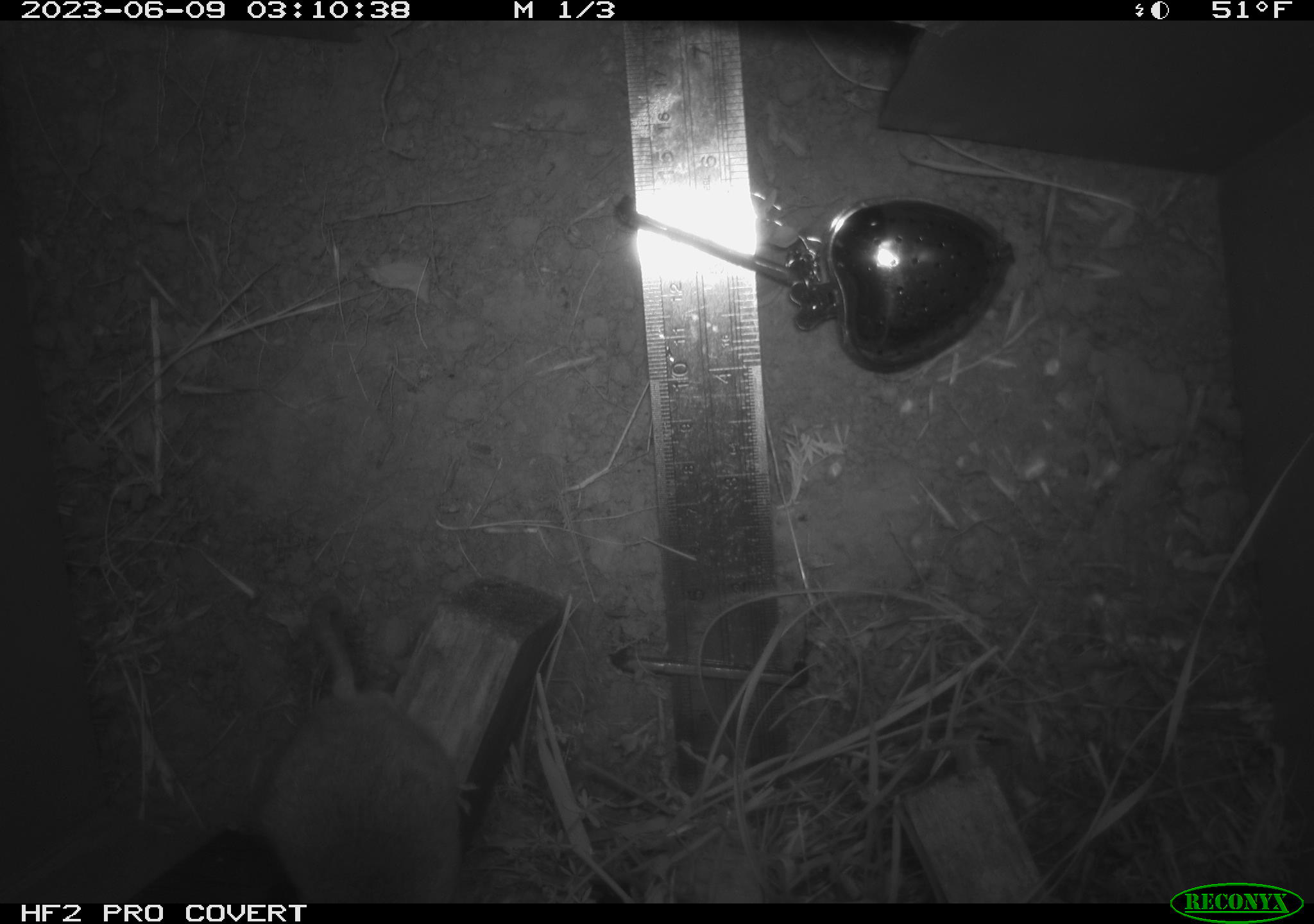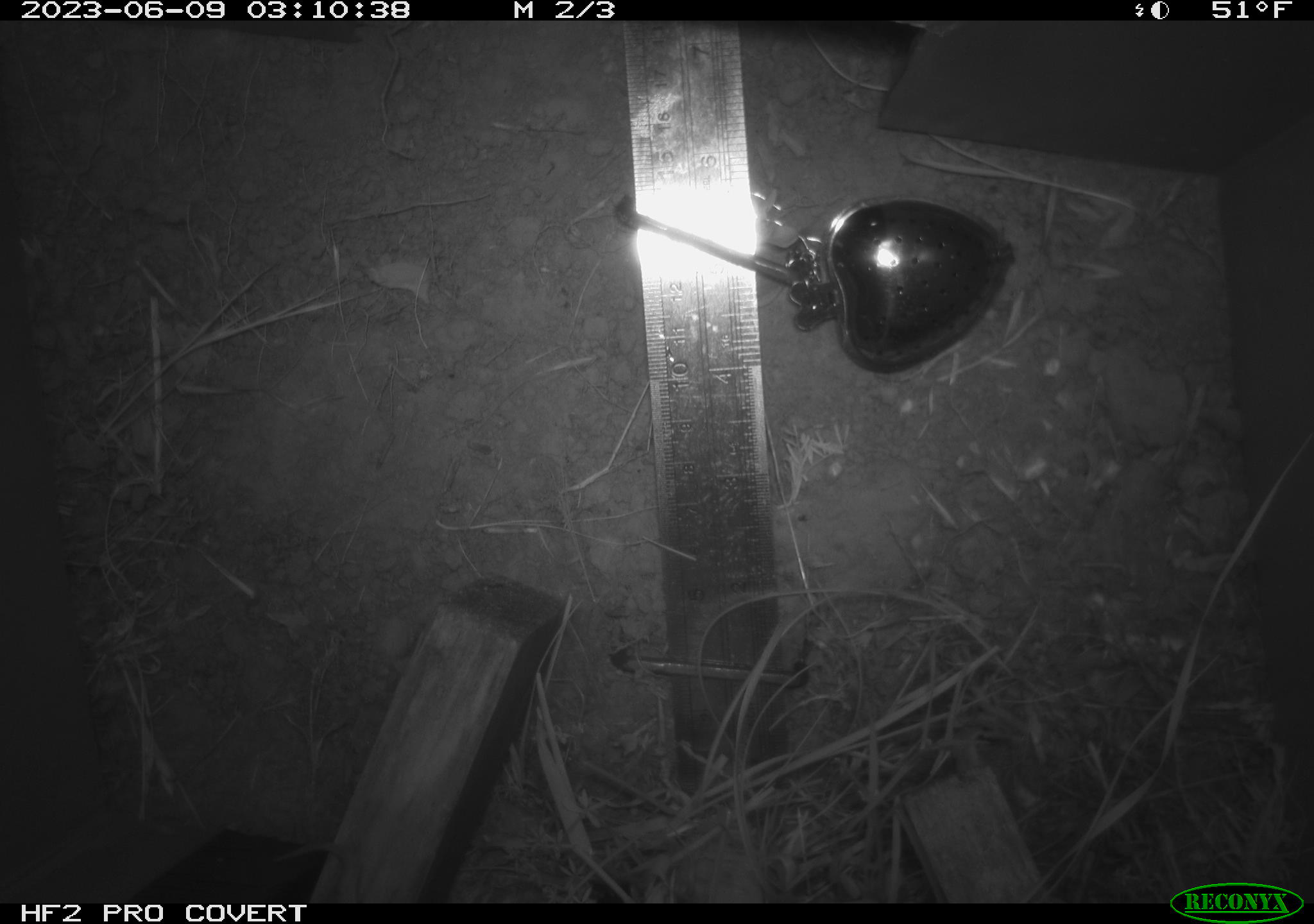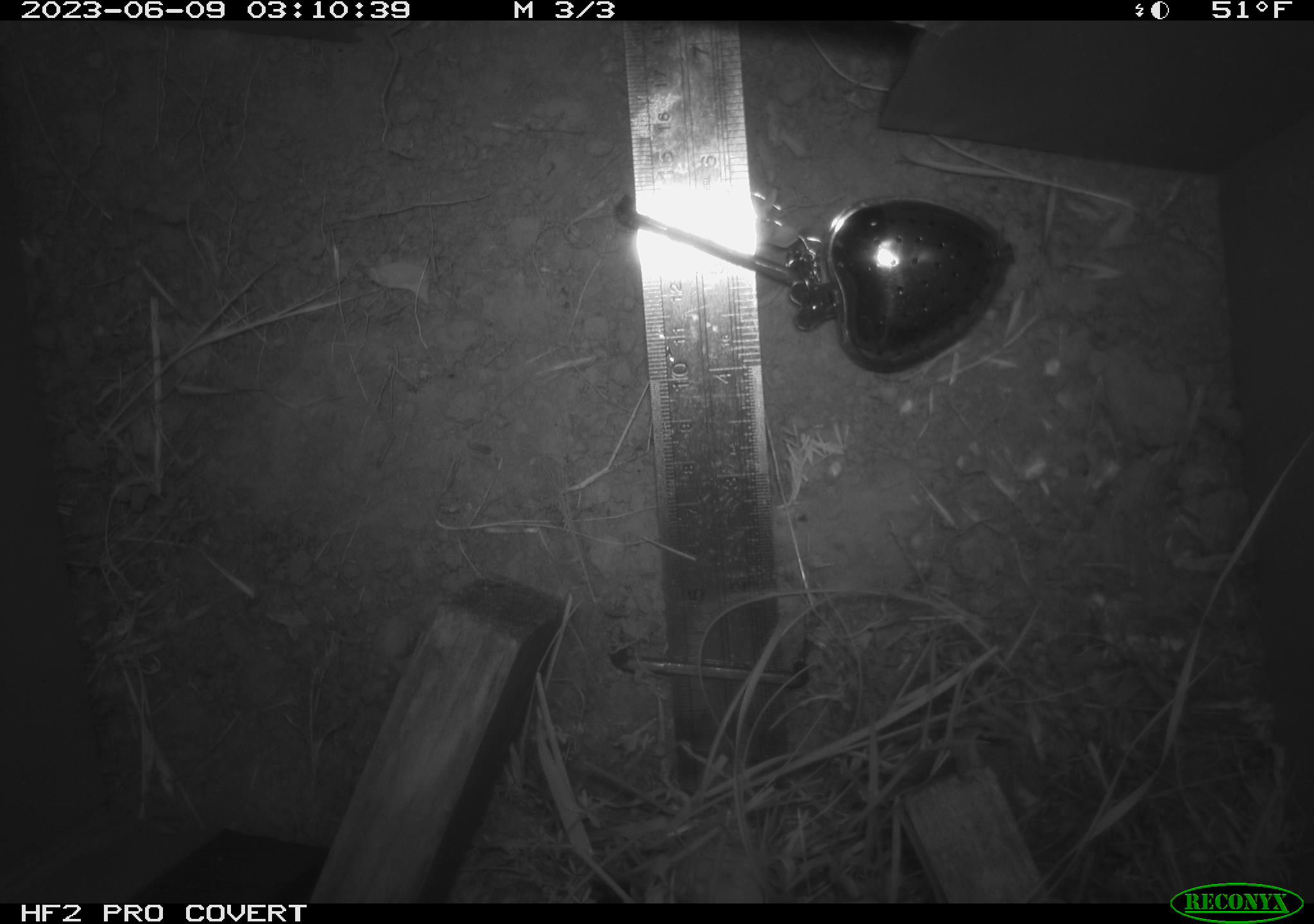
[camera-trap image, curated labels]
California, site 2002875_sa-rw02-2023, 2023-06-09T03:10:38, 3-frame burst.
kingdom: Animalia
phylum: Chordata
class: Mammalia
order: Rodentia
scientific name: Rodentia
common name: mouse species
Mouse species (Rodentia).